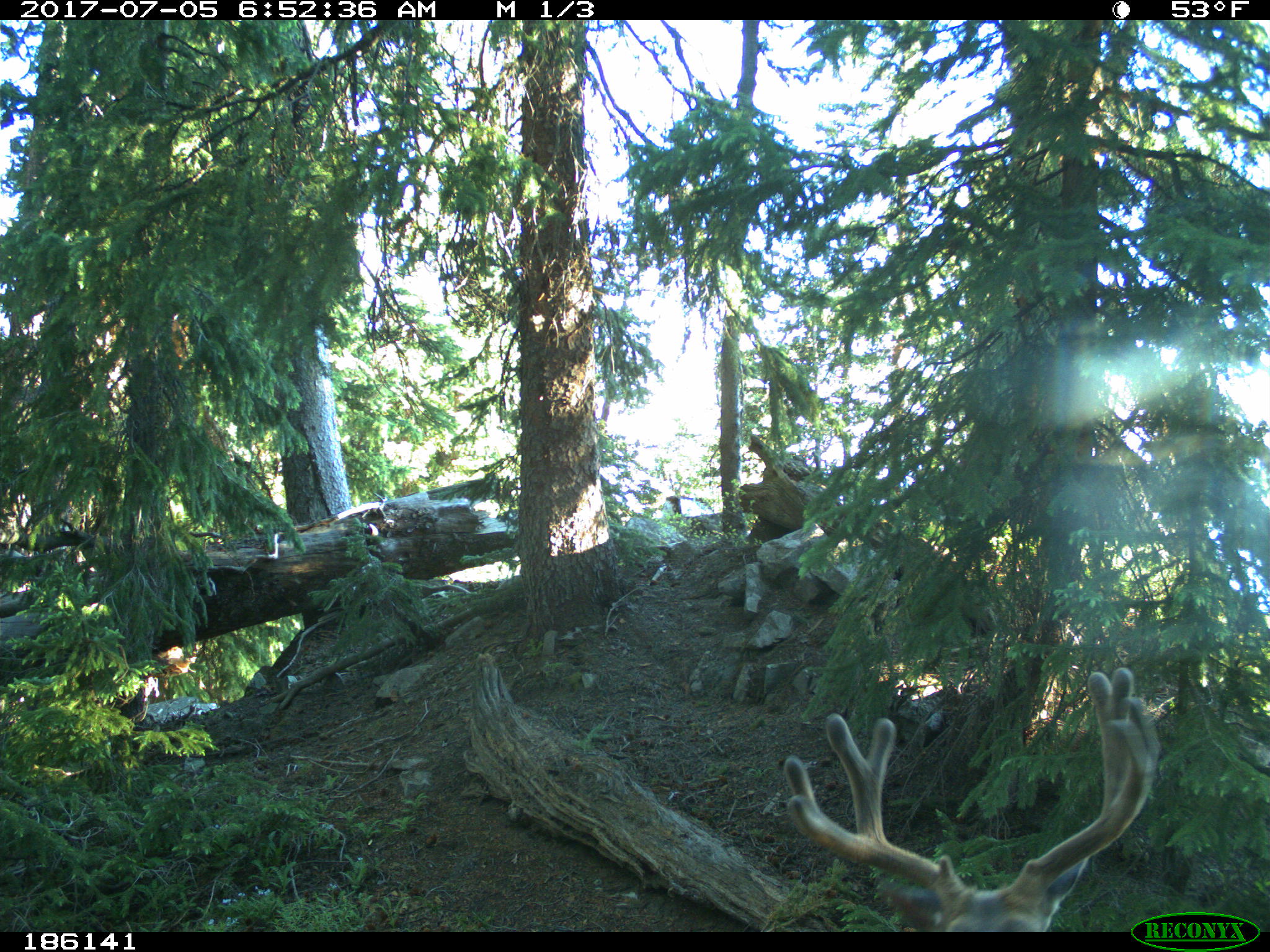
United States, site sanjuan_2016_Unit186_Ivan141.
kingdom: Animalia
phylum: Chordata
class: Mammalia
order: Artiodactyla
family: Cervidae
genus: Odocoileus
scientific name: Odocoileus hemionus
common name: mule deer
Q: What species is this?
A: Odocoileus hemionus (mule deer).